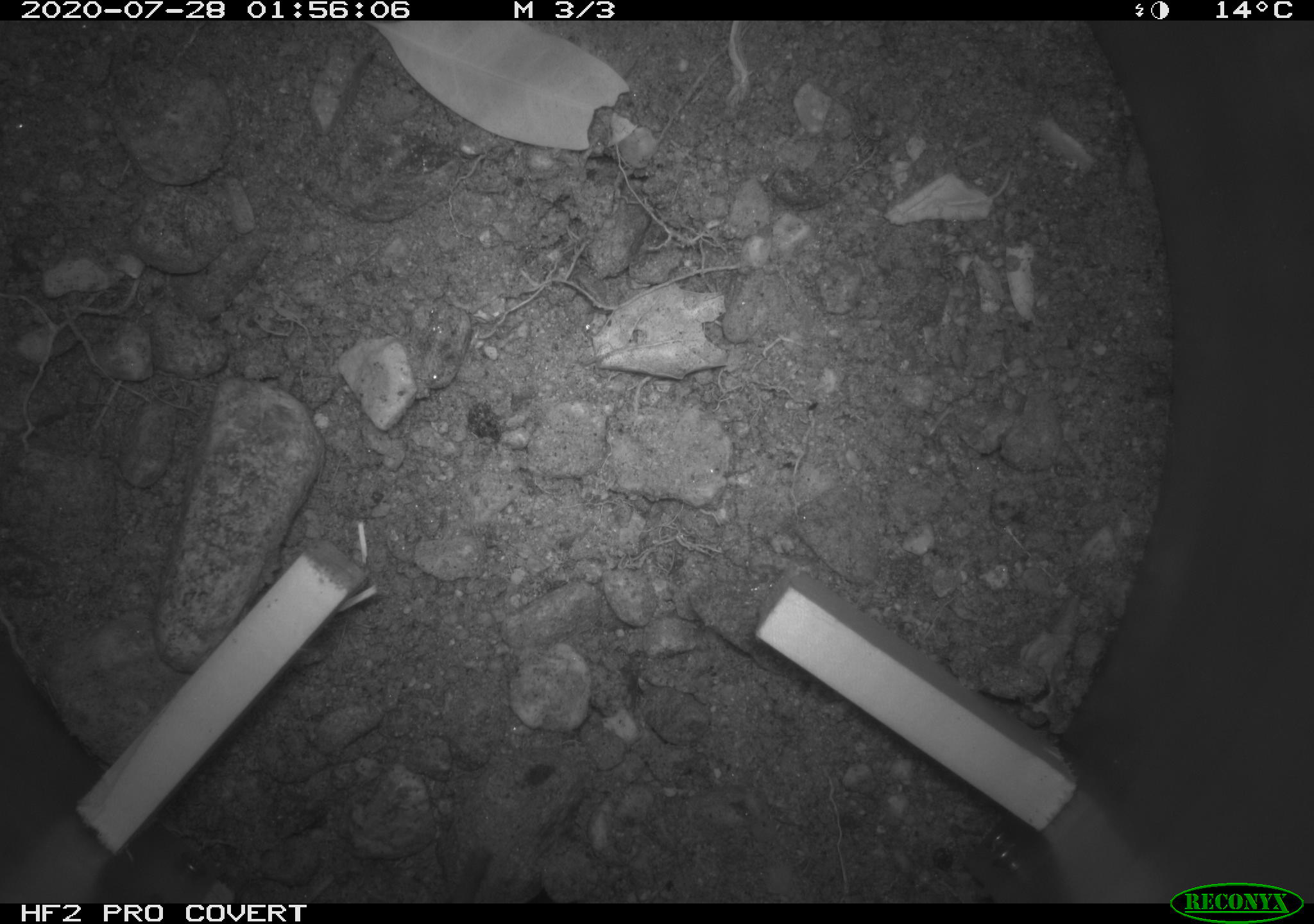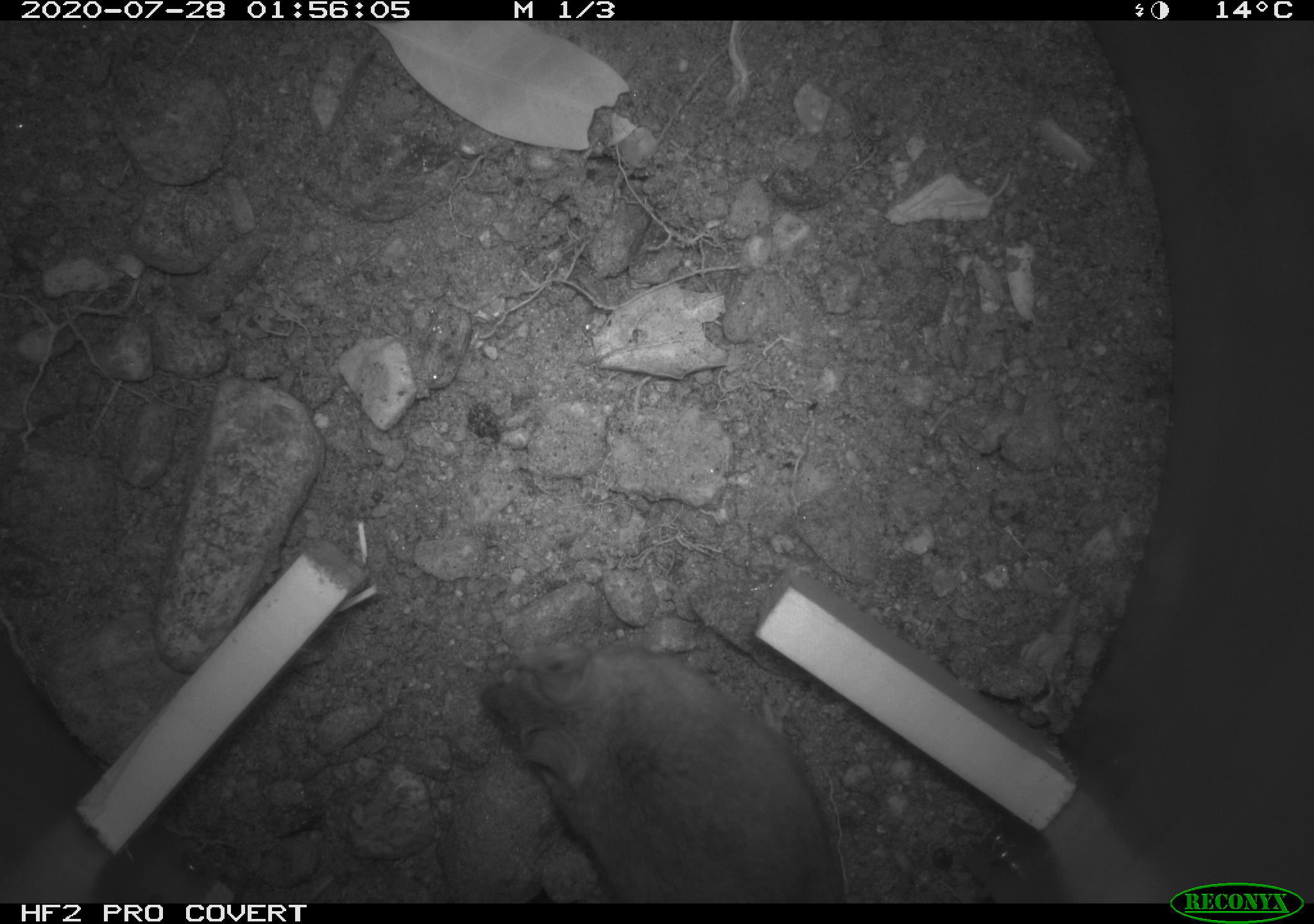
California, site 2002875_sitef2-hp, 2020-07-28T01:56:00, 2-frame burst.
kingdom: Animalia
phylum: Chordata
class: Mammalia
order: Rodentia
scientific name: Rodentia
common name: rodent